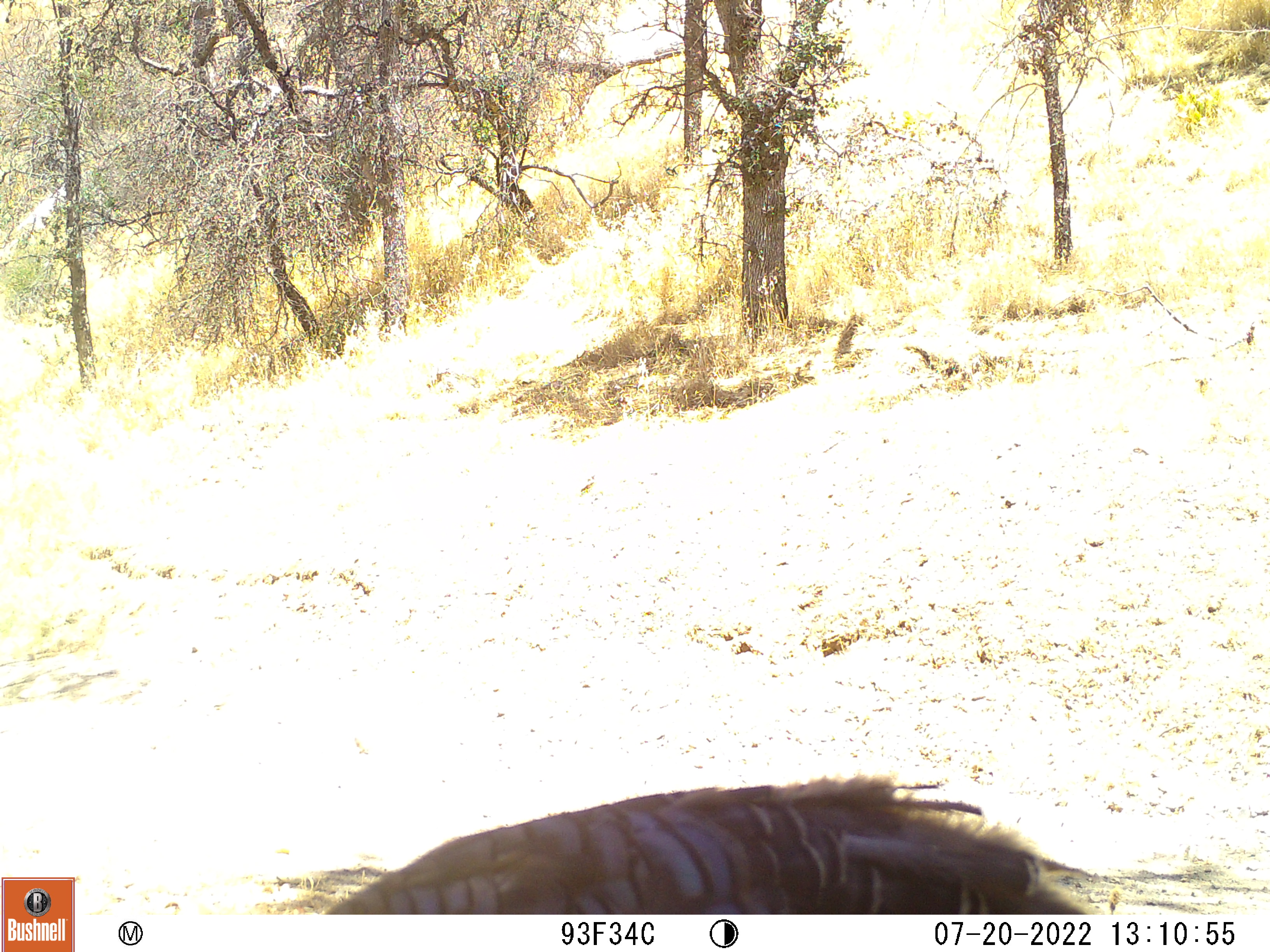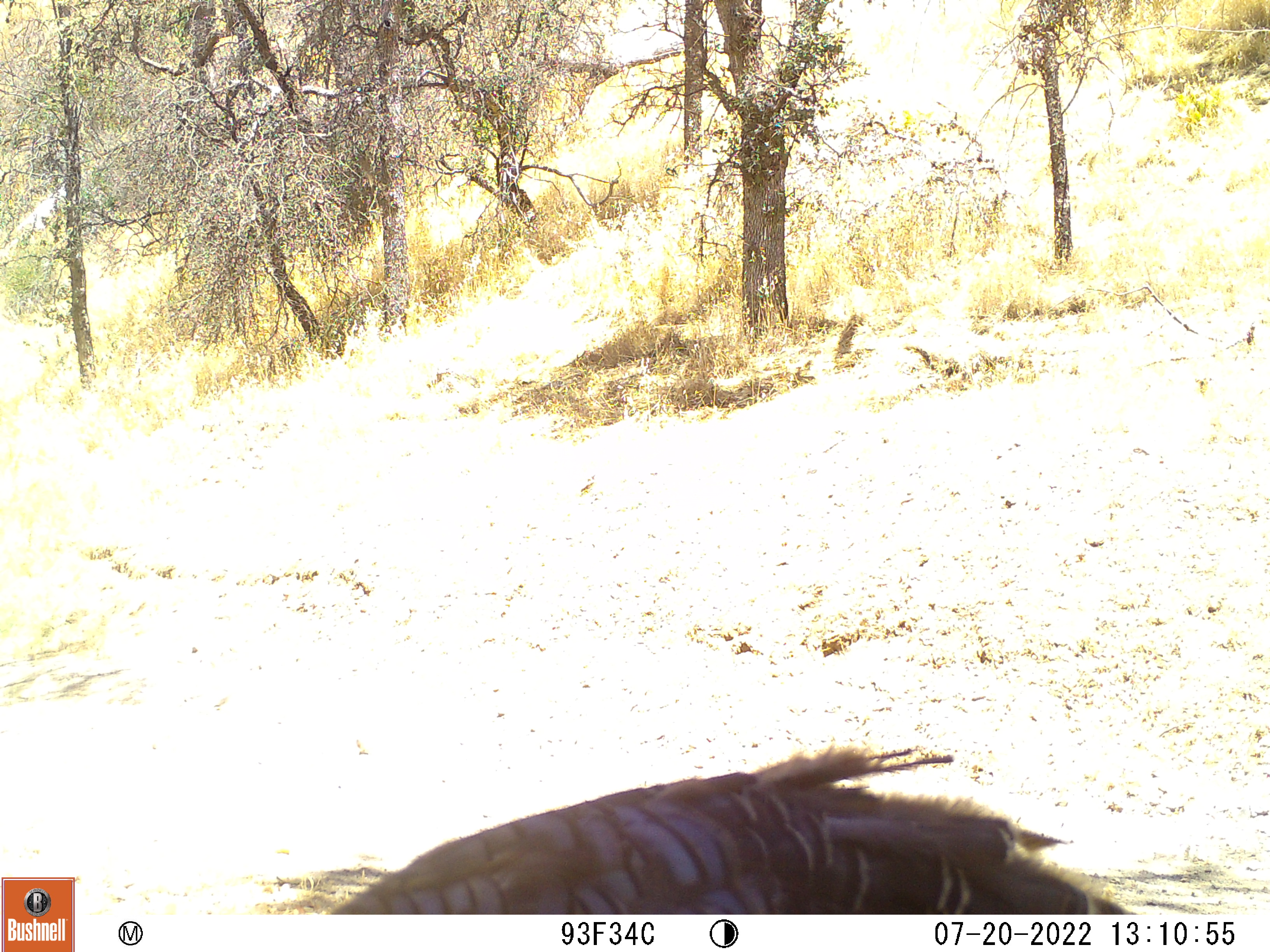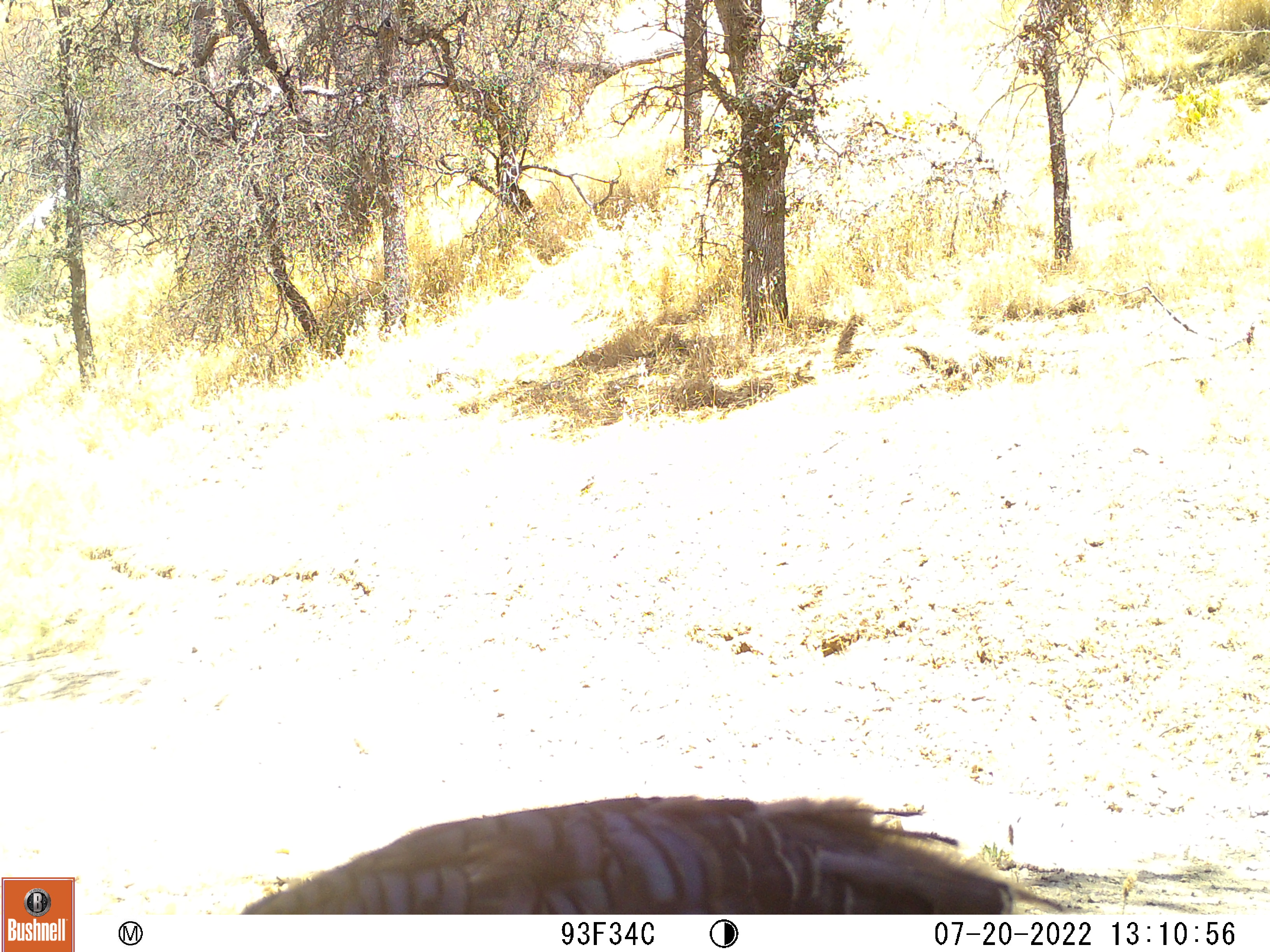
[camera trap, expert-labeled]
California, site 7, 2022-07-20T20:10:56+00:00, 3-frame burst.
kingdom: Animalia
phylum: Chordata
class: Aves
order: Galliformes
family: Phasianidae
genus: Meleagris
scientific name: Meleagris gallopavo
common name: turkey